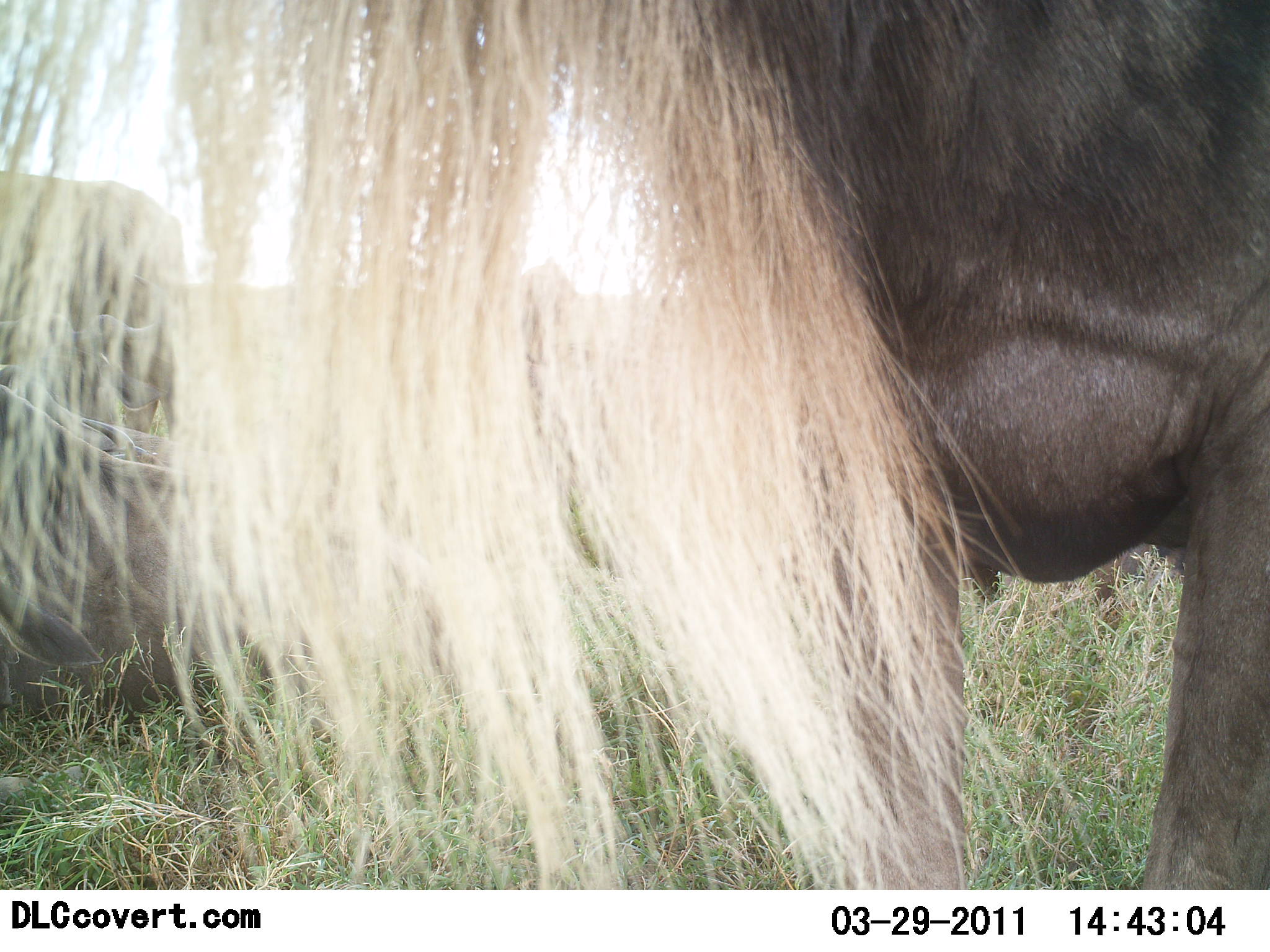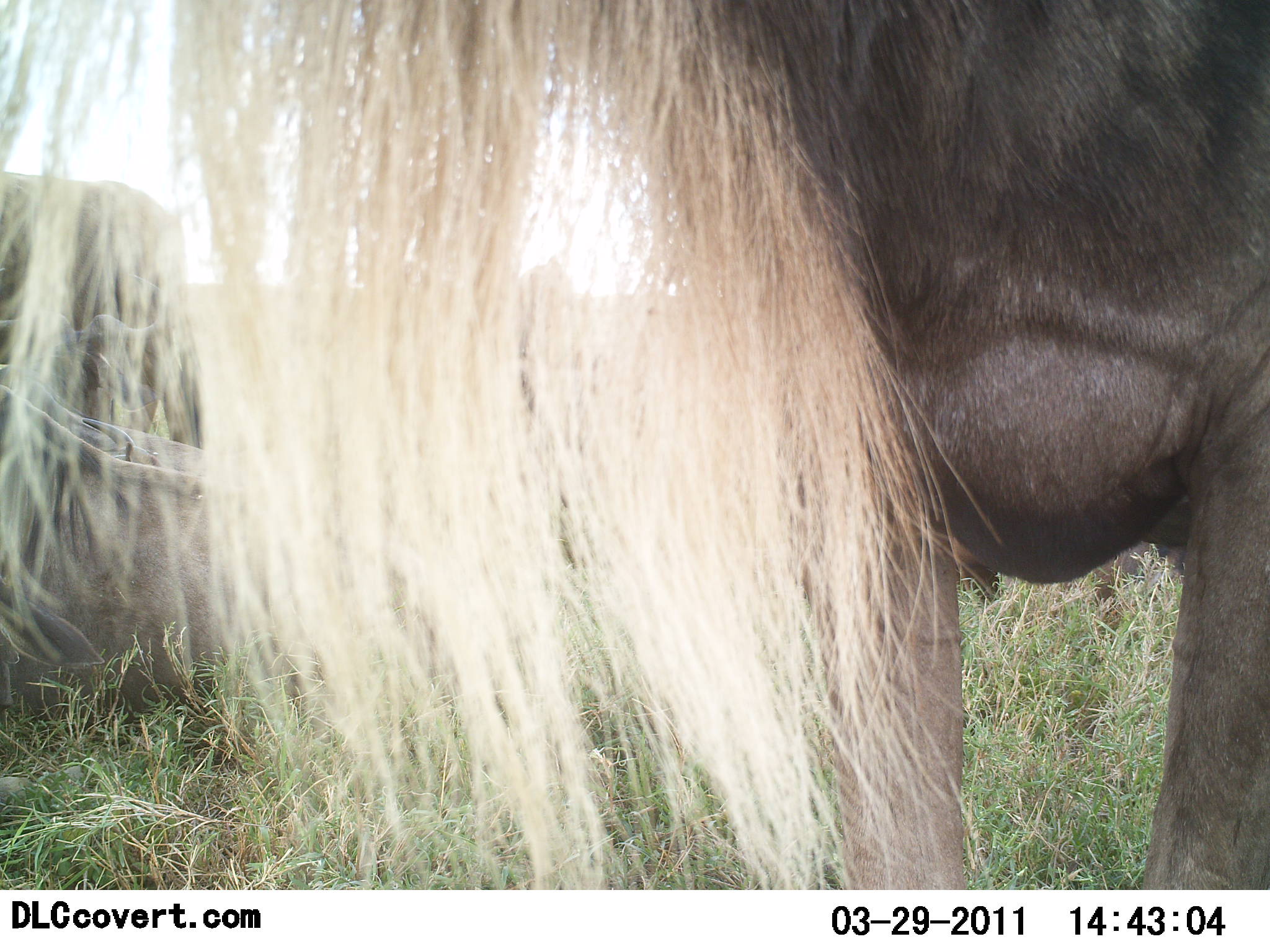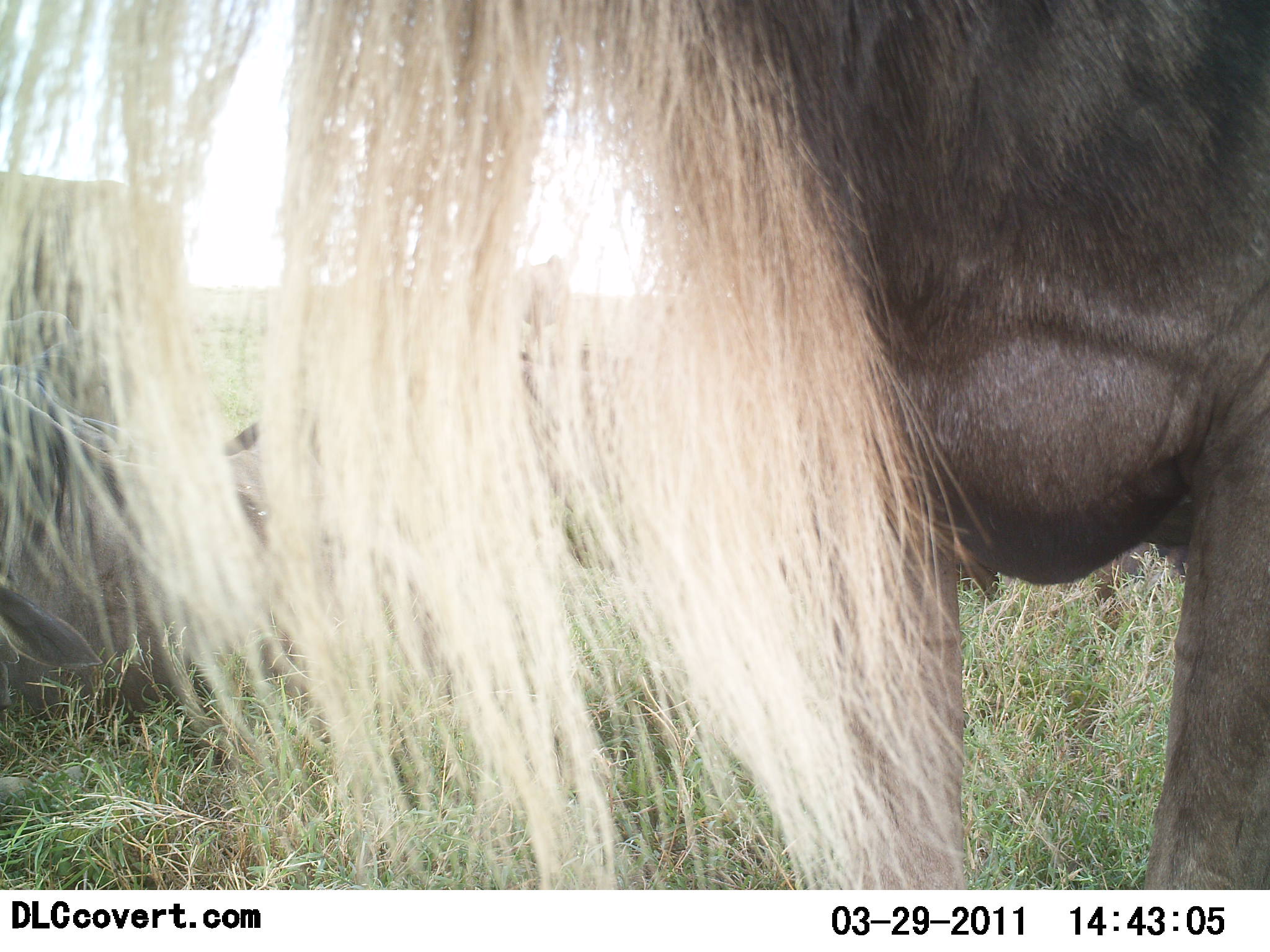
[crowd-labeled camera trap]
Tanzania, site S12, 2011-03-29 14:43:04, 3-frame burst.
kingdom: Animalia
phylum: Chordata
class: Mammalia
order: Artiodactyla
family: Bovidae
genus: Connochaetes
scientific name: Connochaetes taurinus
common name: blue wildebeest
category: wildebeest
Wildebeest (blue wildebeest) (Connochaetes taurinus), count 3. Behavior (volunteer vote fractions): standing 90%, resting 60%, moving 0%, interacting 0%. Young present (vote fraction): 0%. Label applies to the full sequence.